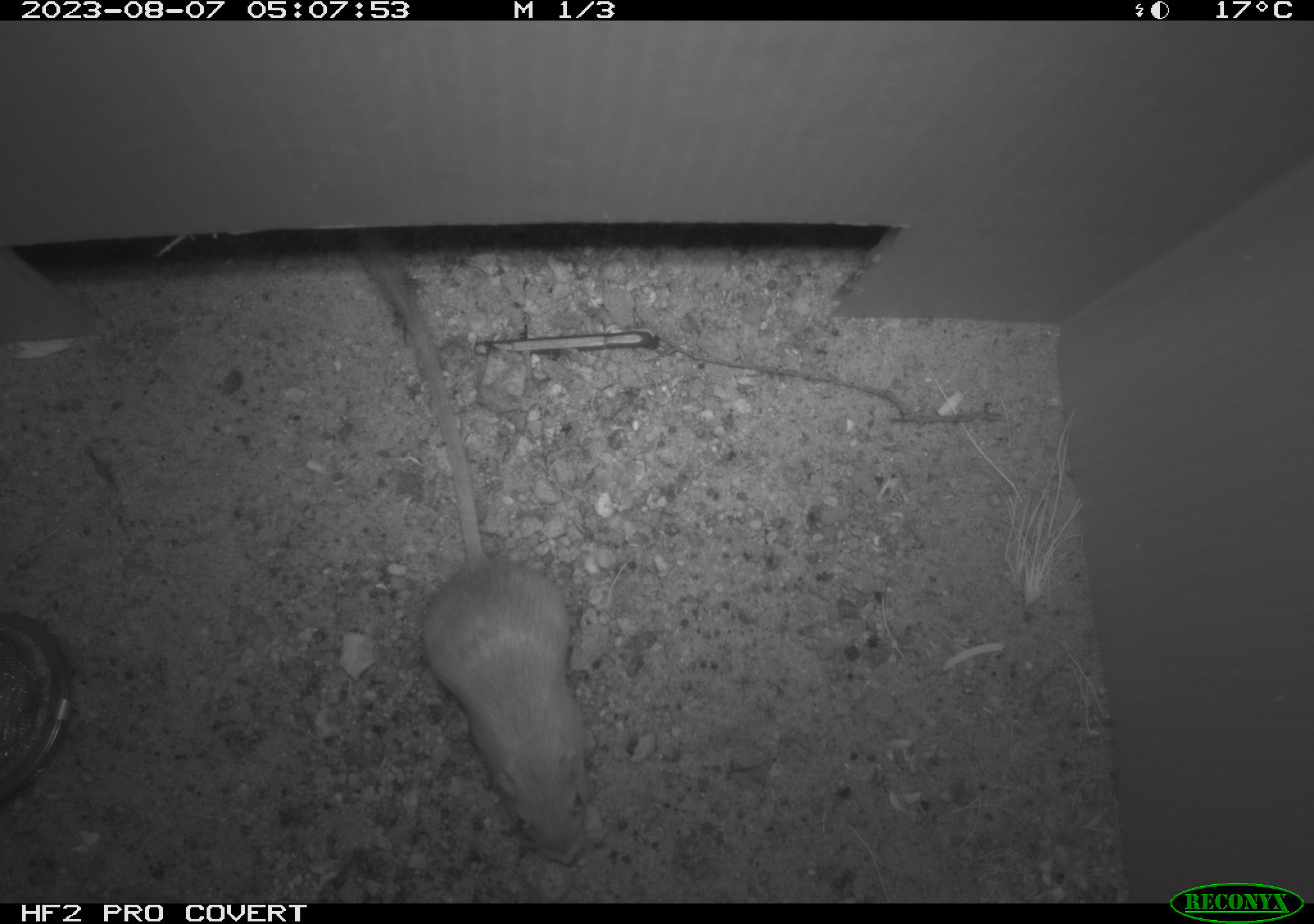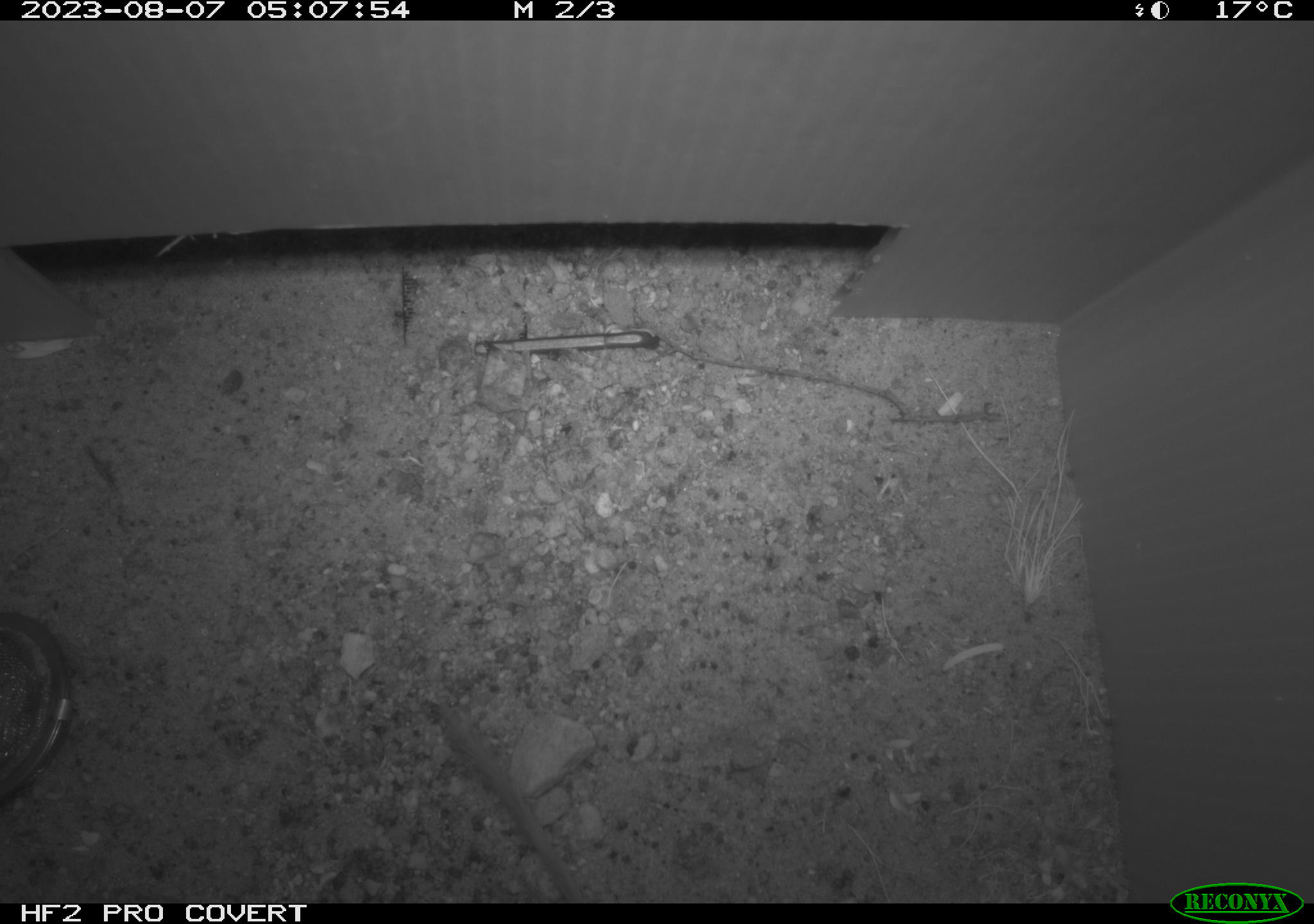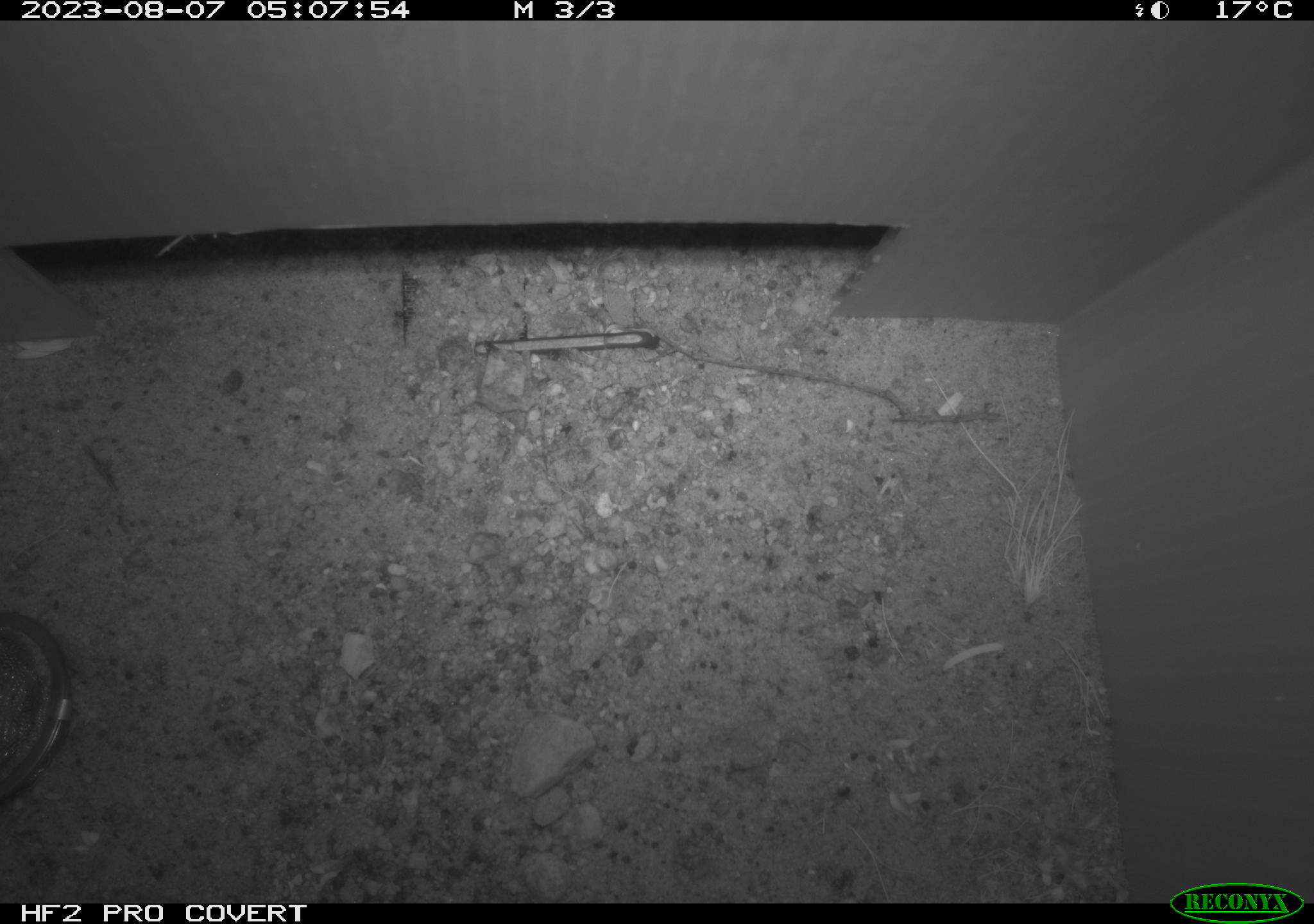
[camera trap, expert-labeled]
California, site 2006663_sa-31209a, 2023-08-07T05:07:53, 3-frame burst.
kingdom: Animalia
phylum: Chordata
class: Mammalia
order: Rodentia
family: Heteromyidae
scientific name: Heteromyidae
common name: kangaroo rats and pocket mice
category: heteromyidae family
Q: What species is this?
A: Heteromyidae family (kangaroo rats and pocket mice) (Heteromyidae).